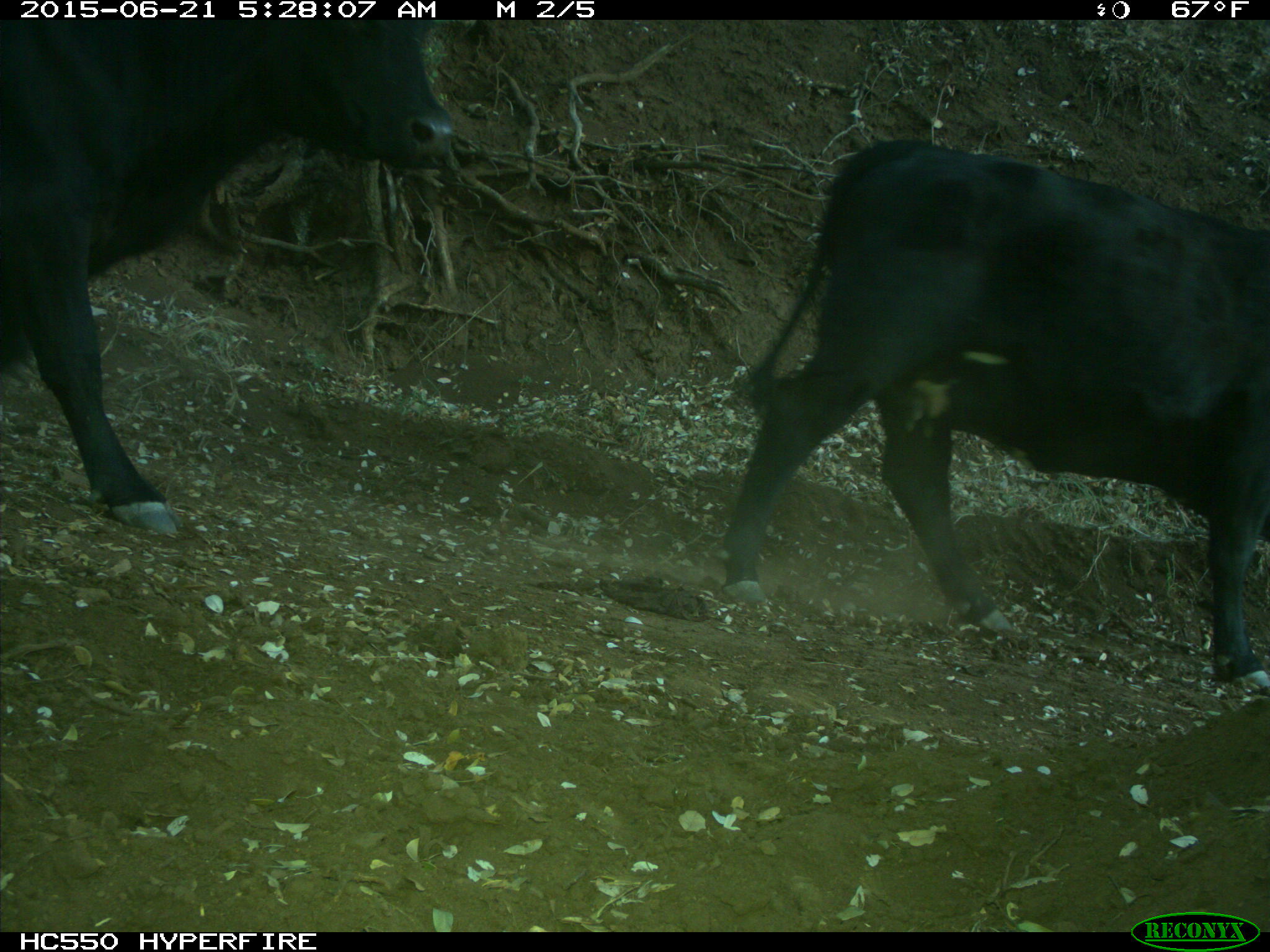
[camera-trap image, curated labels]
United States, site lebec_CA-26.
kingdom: Animalia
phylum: Chordata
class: Mammalia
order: Artiodactyla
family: Bovidae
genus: Bos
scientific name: Bos taurus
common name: domestic cow